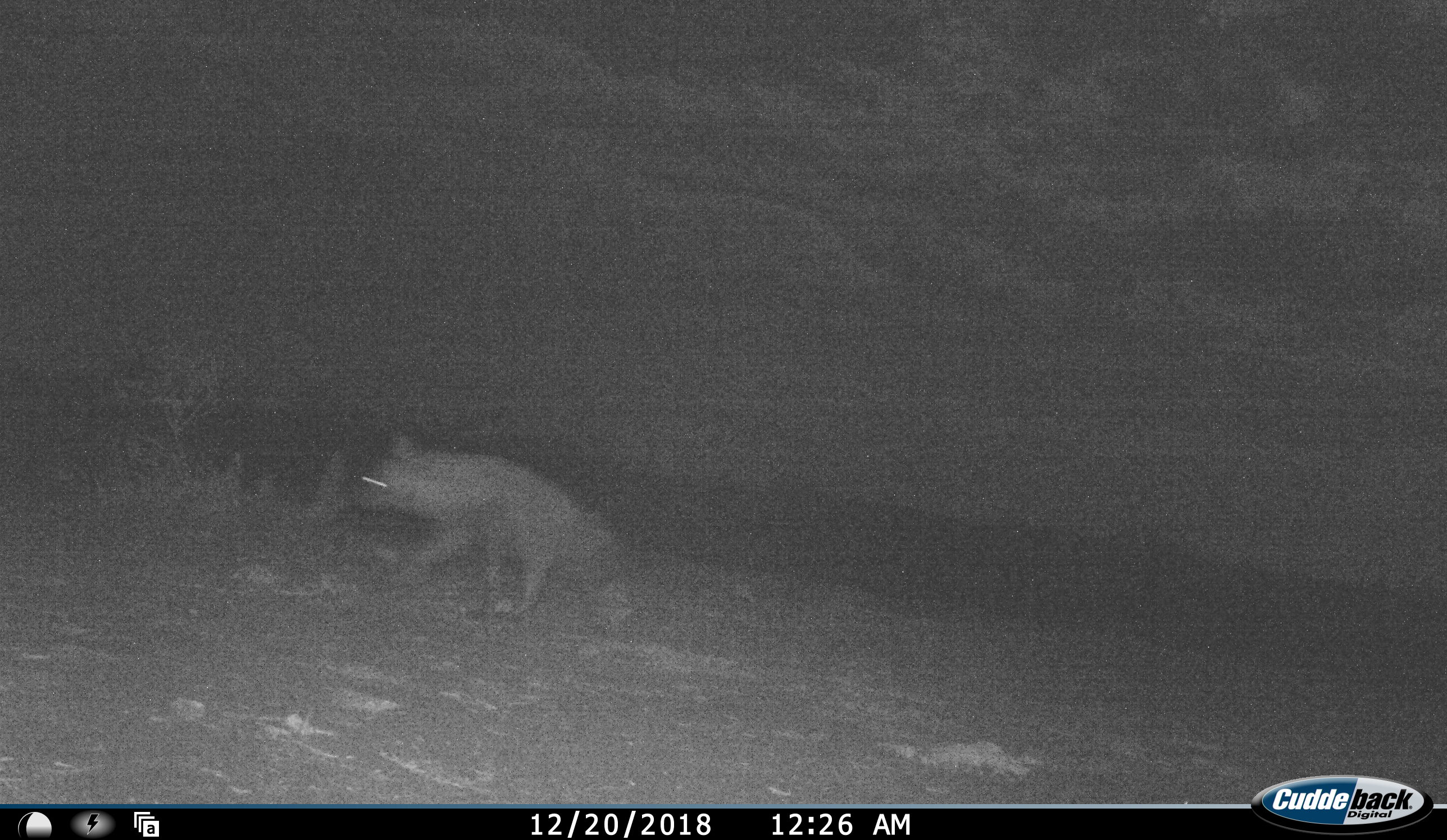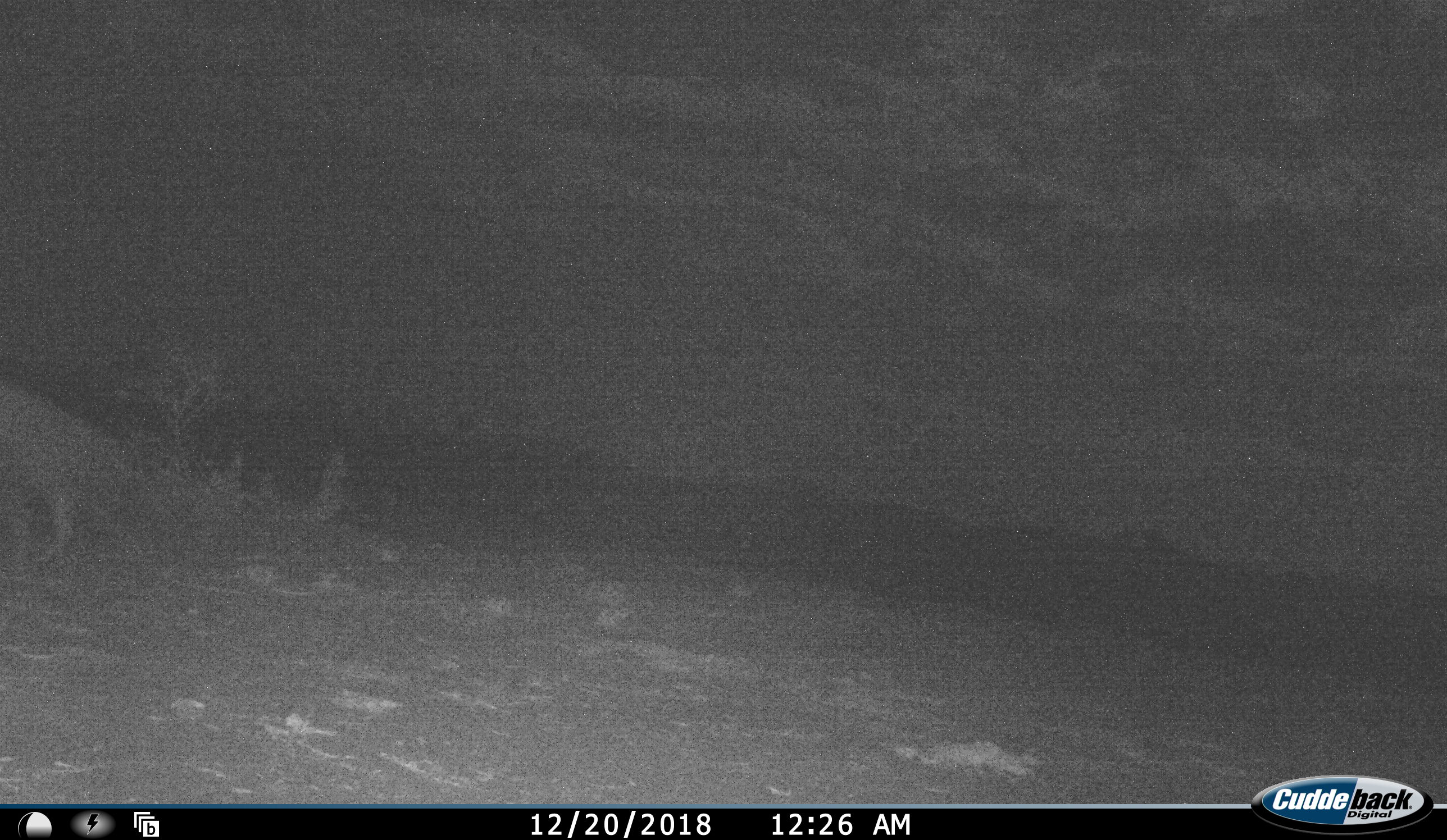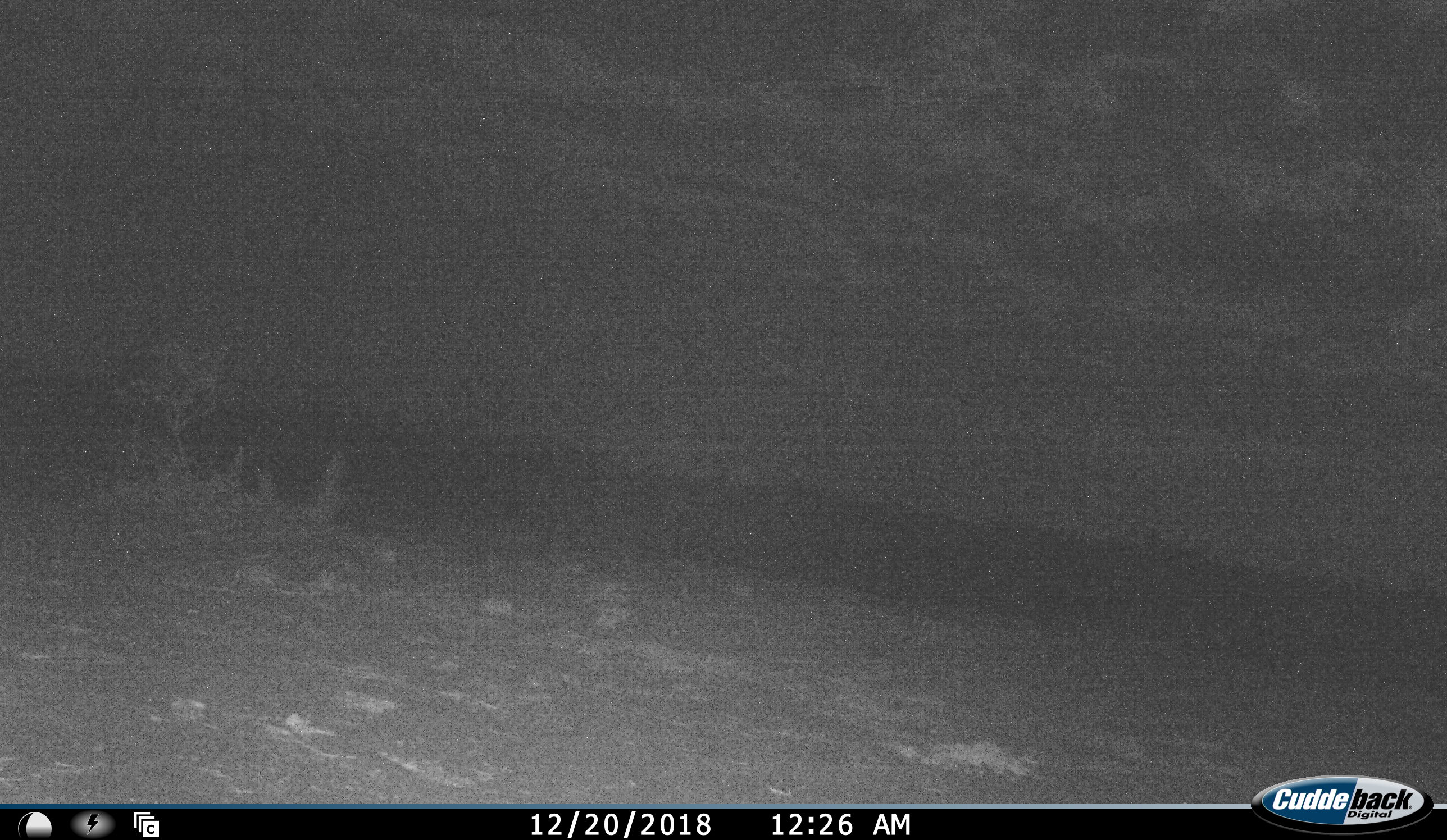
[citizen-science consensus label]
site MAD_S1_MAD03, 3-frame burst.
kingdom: Animalia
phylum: Chordata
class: Mammalia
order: Carnivora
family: Hyaenidae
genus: Crocuta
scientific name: Crocuta crocuta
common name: spotted hyena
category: hyenaspotted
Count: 1.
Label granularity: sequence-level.